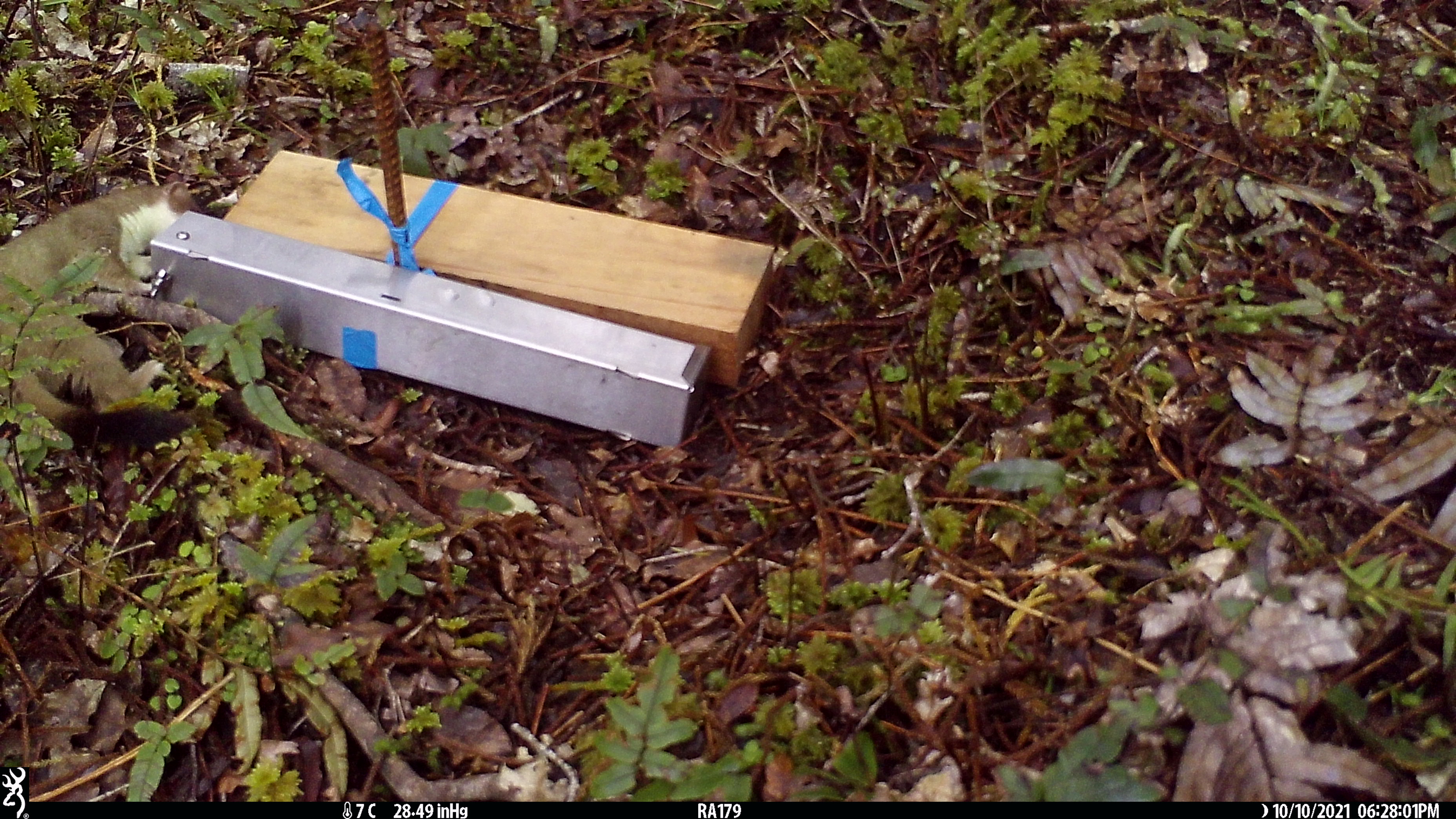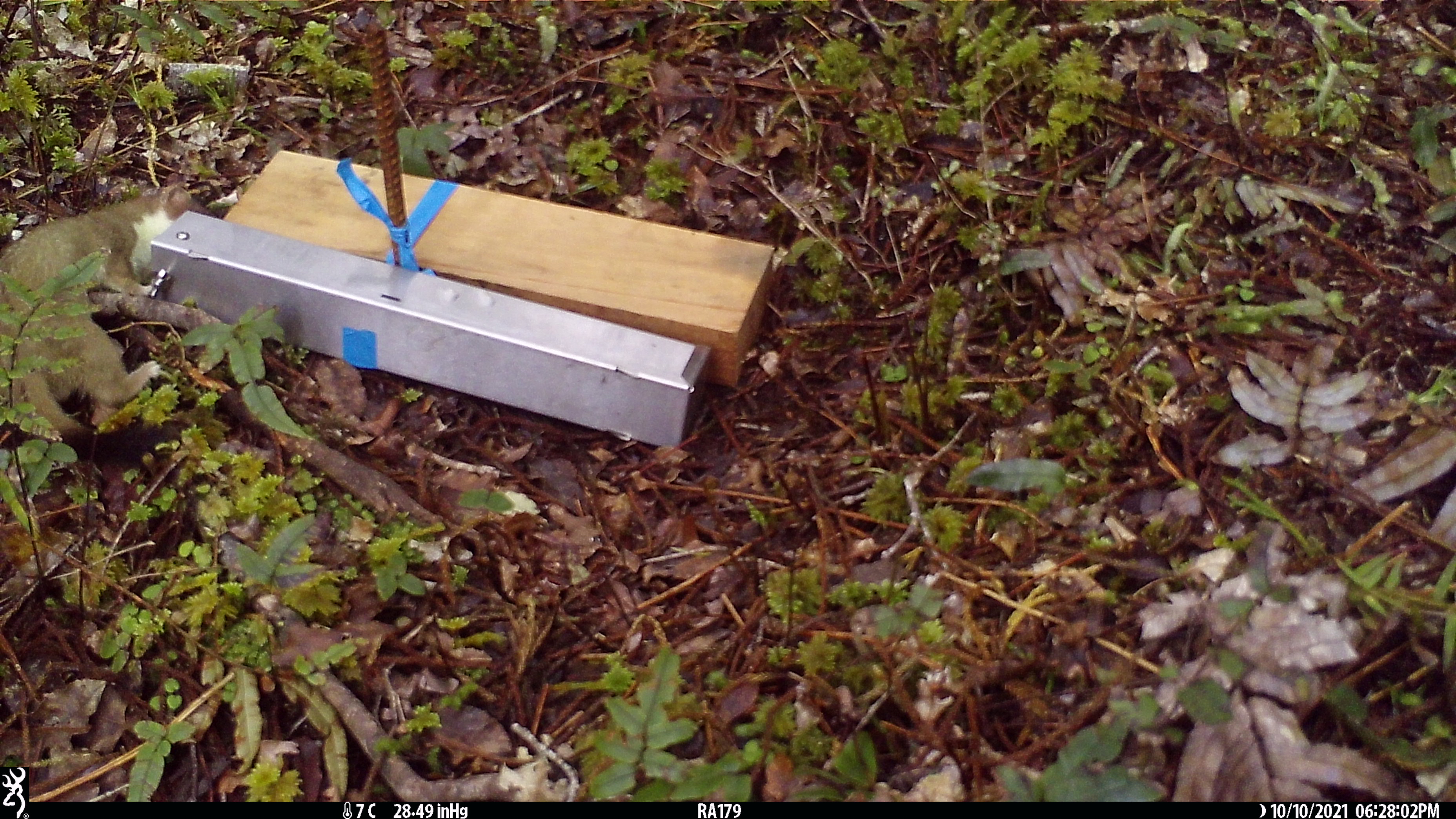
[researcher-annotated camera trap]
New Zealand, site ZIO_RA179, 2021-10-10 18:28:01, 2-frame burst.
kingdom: Animalia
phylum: Chordata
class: Mammalia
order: Carnivora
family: Mustelidae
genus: Mustela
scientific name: Mustela erminea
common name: stoat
Stoat (Mustela erminea).